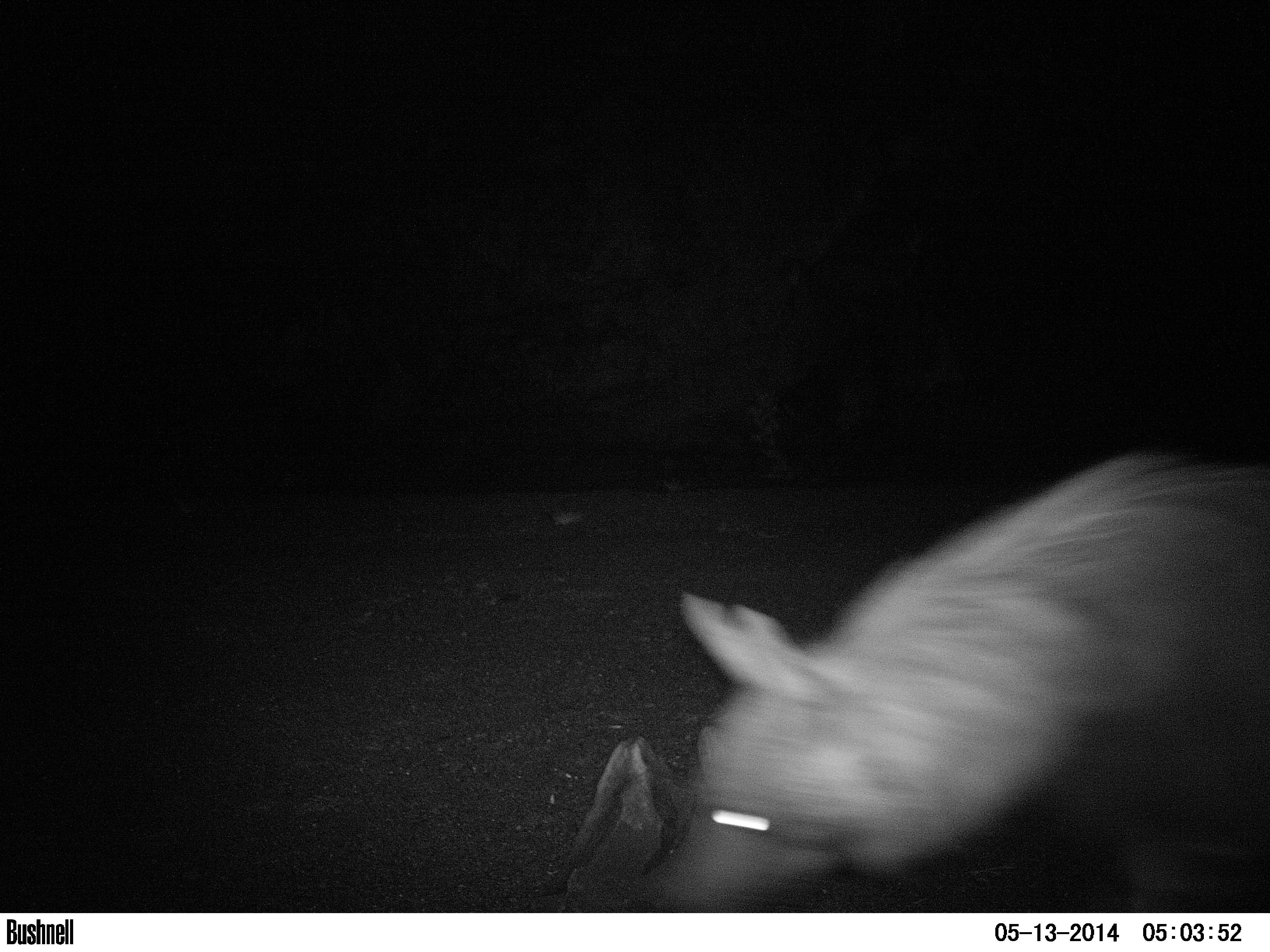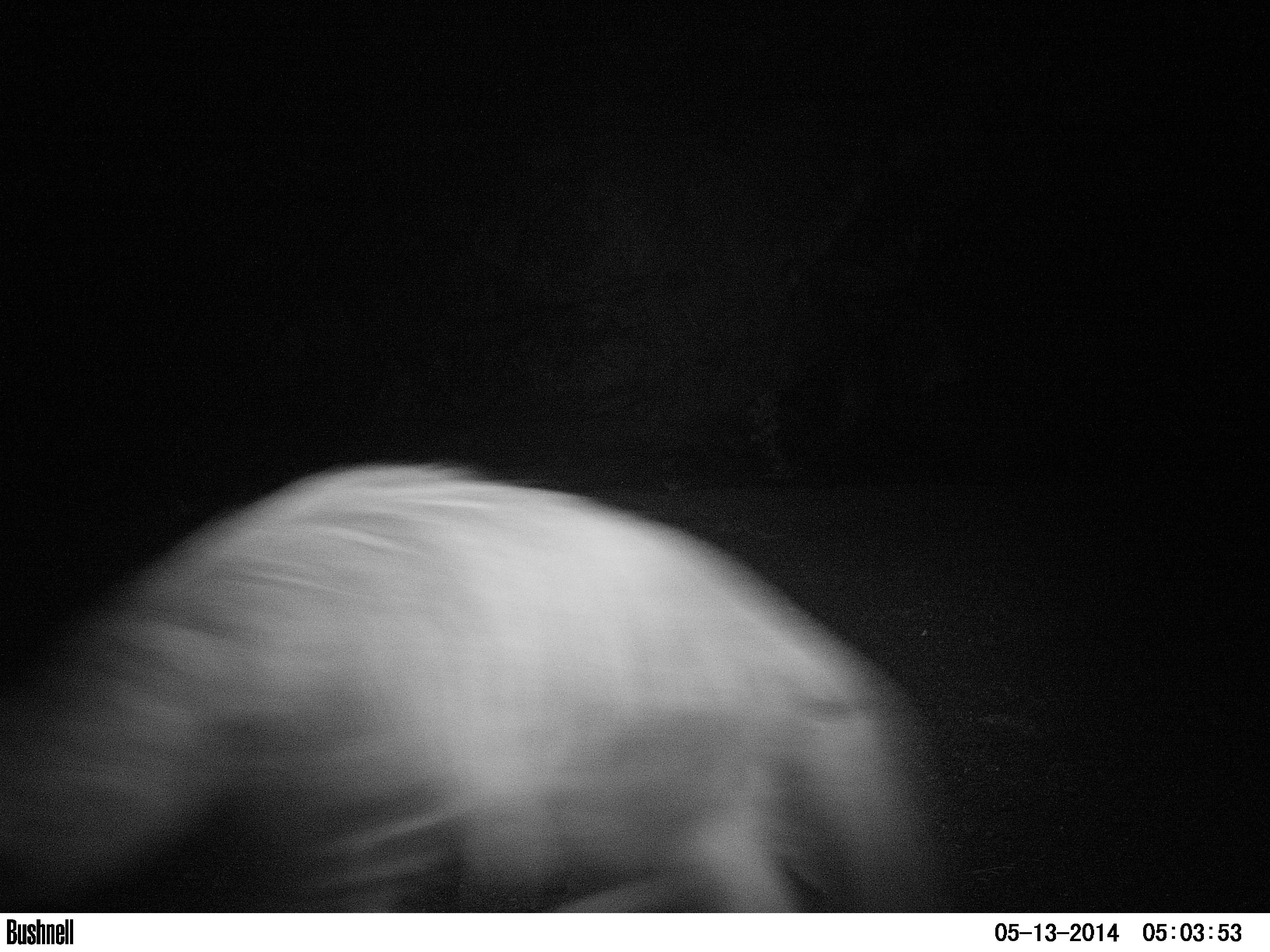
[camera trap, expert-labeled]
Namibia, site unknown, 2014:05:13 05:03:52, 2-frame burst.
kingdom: Animalia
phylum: Chordata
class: Mammalia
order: Carnivora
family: Hyaenidae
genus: Parahyaena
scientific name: Parahyaena brunnea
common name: brown hyena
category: hyaena brunnea